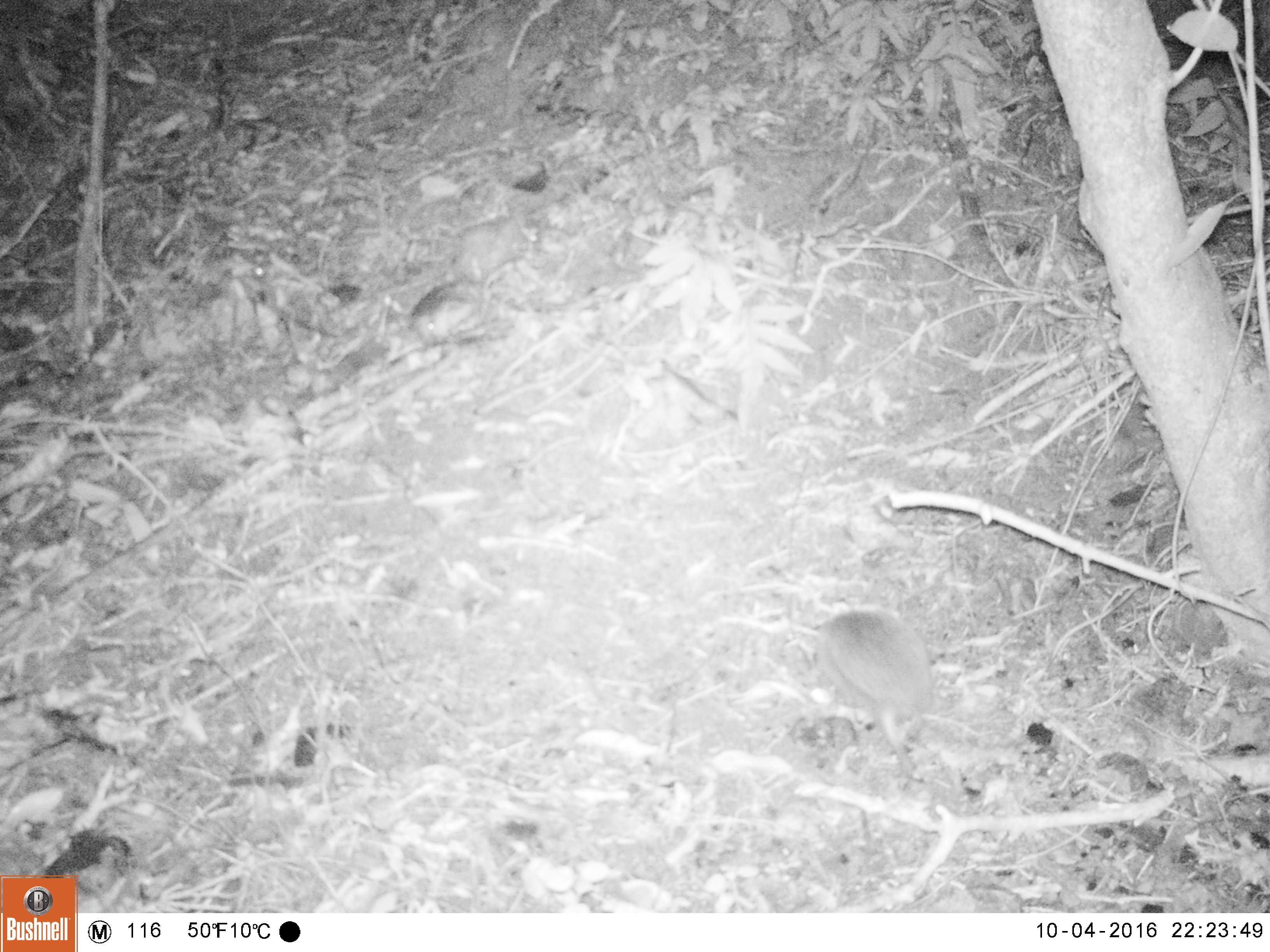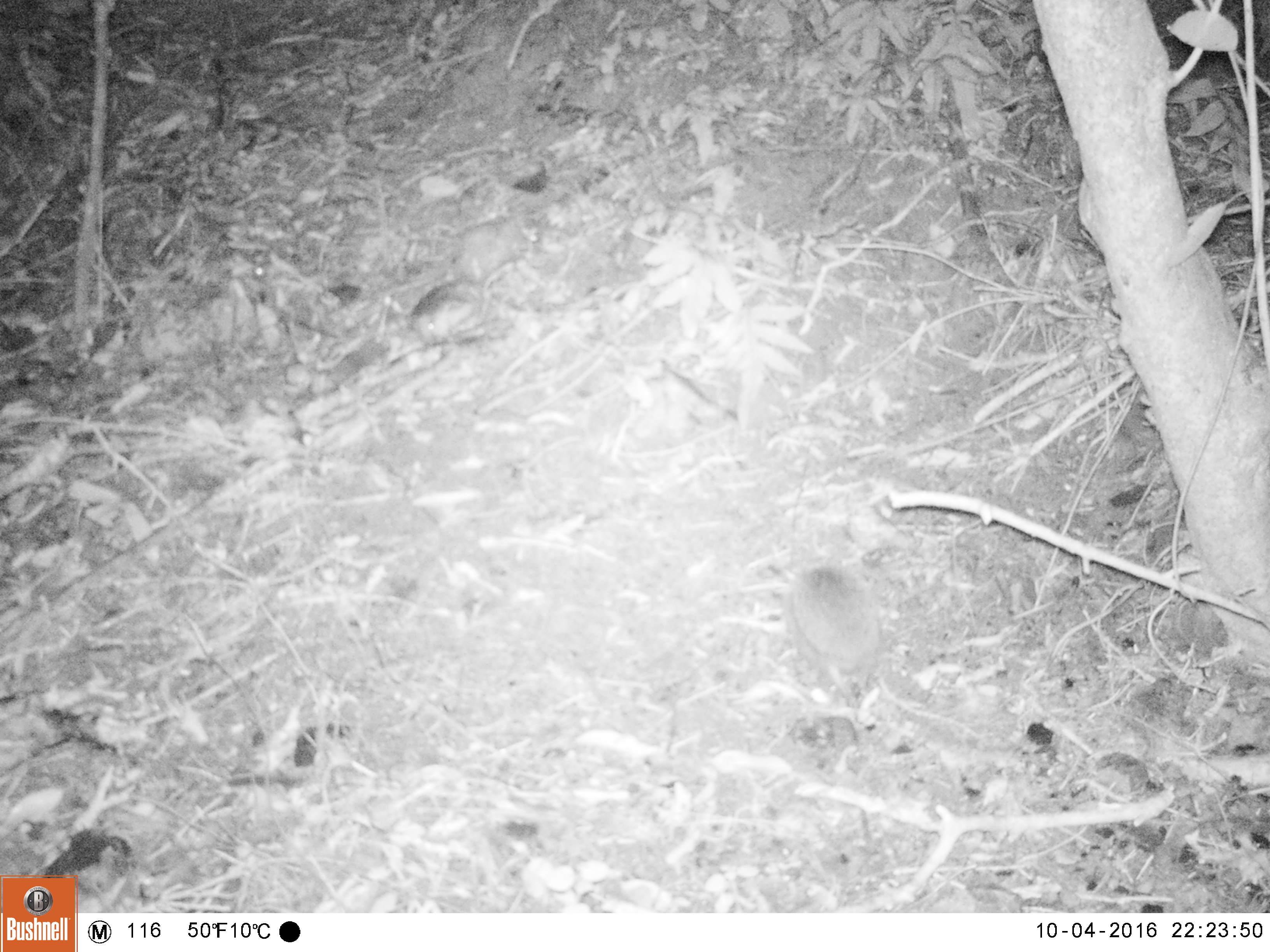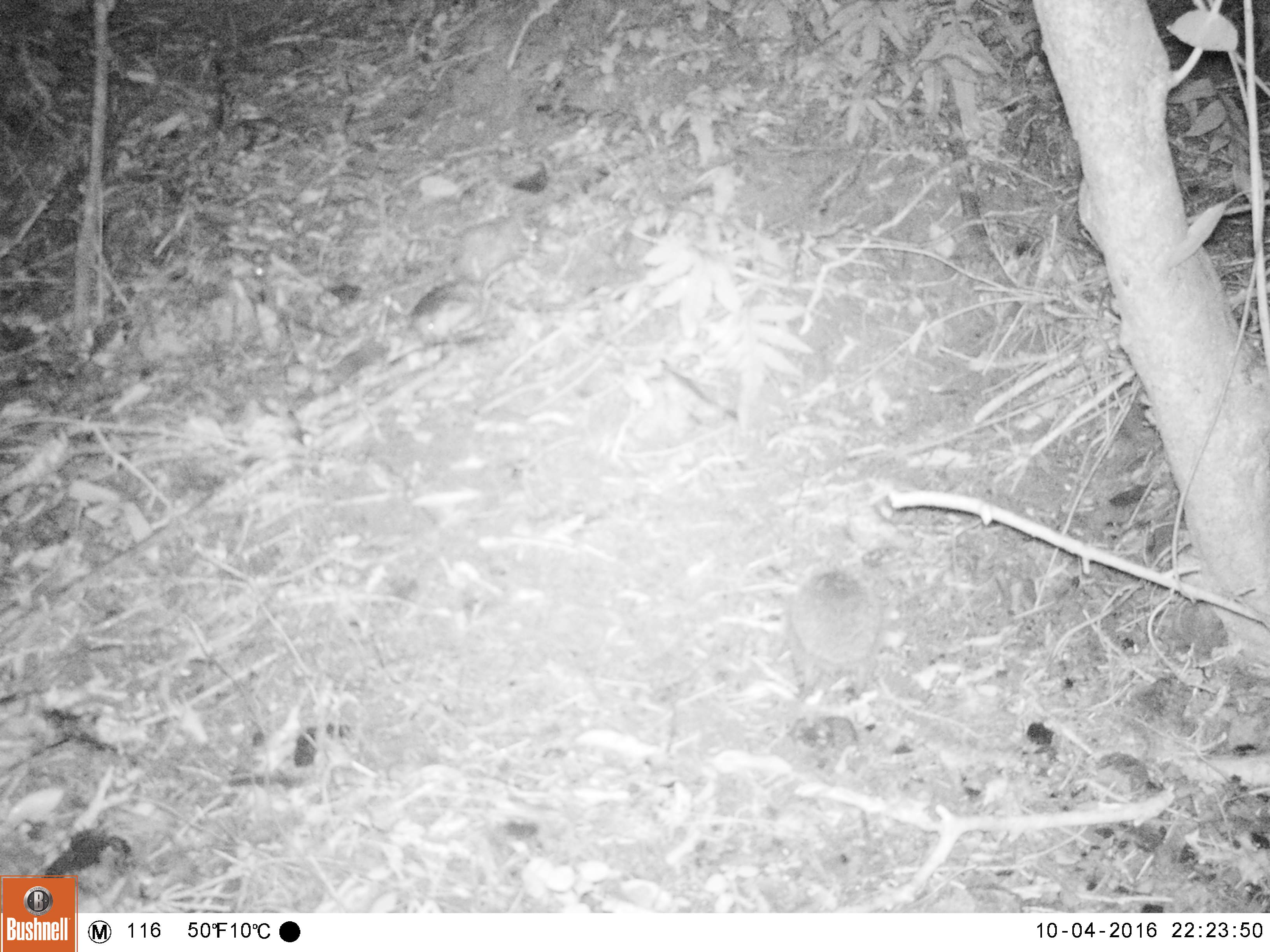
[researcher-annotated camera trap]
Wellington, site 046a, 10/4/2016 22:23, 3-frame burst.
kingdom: Animalia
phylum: Chordata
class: Mammalia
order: Eulipotyphla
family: Erinaceidae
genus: Erinaceus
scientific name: Erinaceus europaeus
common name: hedgehog